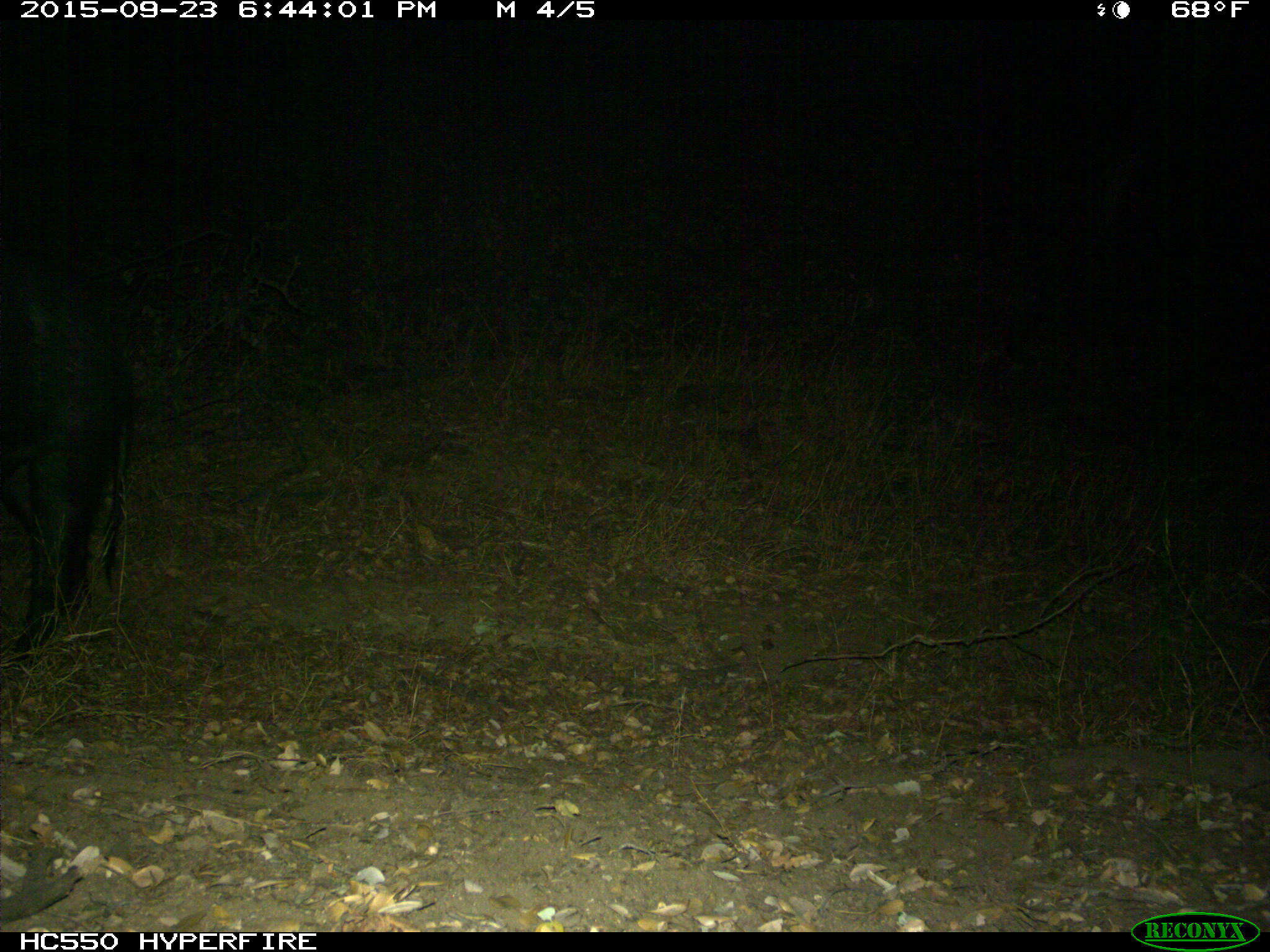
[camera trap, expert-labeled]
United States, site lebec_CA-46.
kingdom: Animalia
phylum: Chordata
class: Mammalia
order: Artiodactyla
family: Suidae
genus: Sus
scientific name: Sus scrofa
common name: wild boar